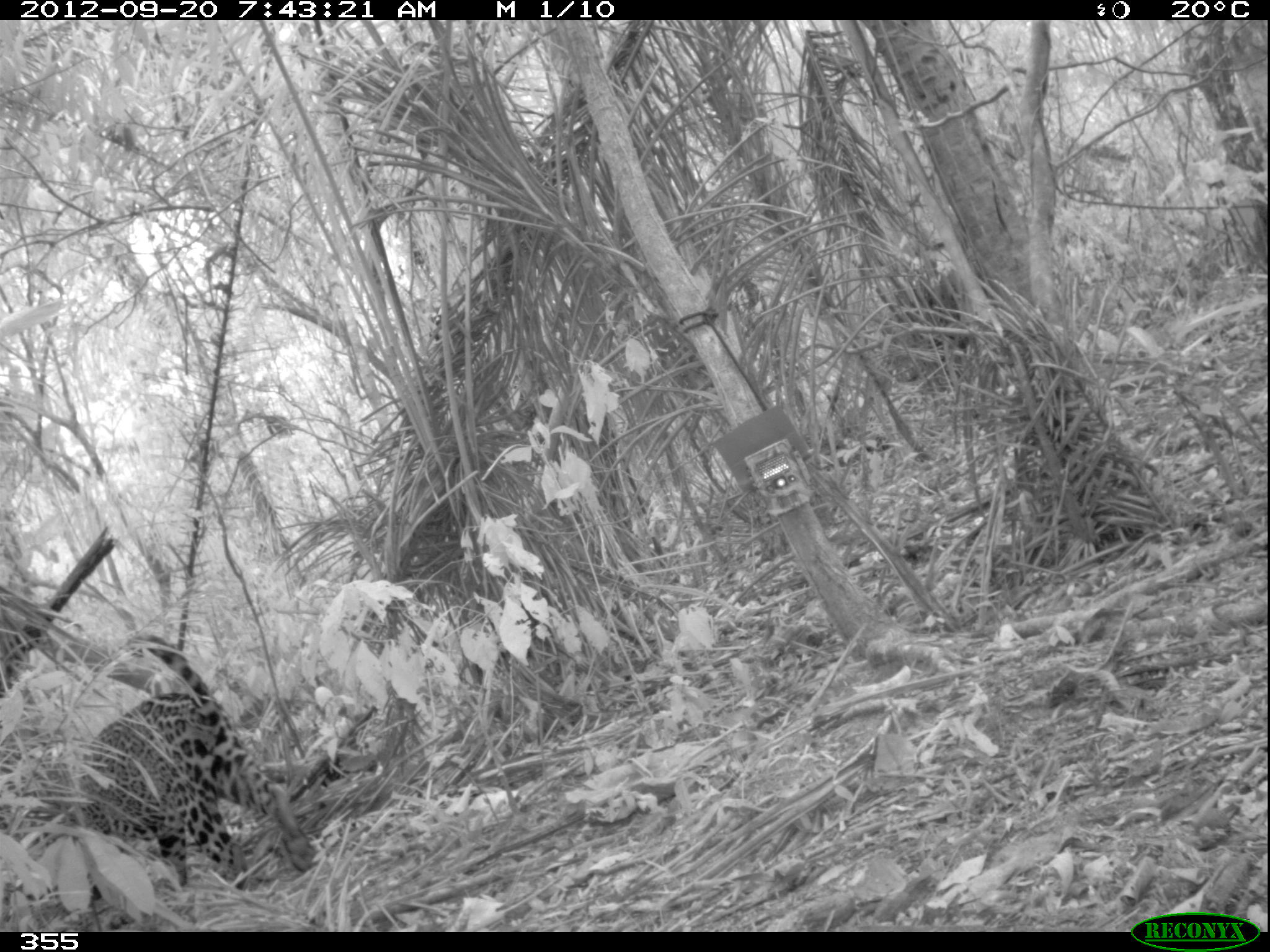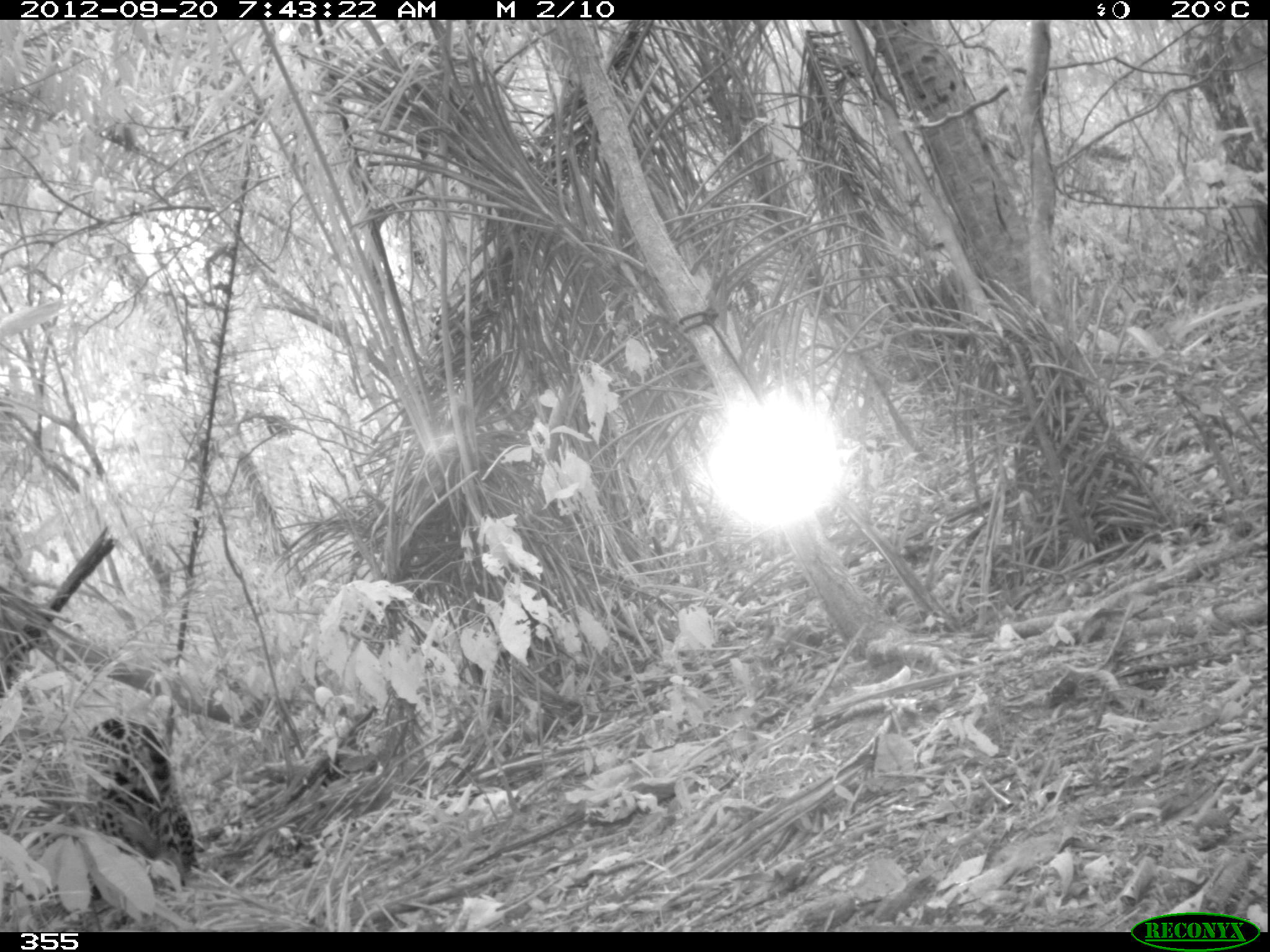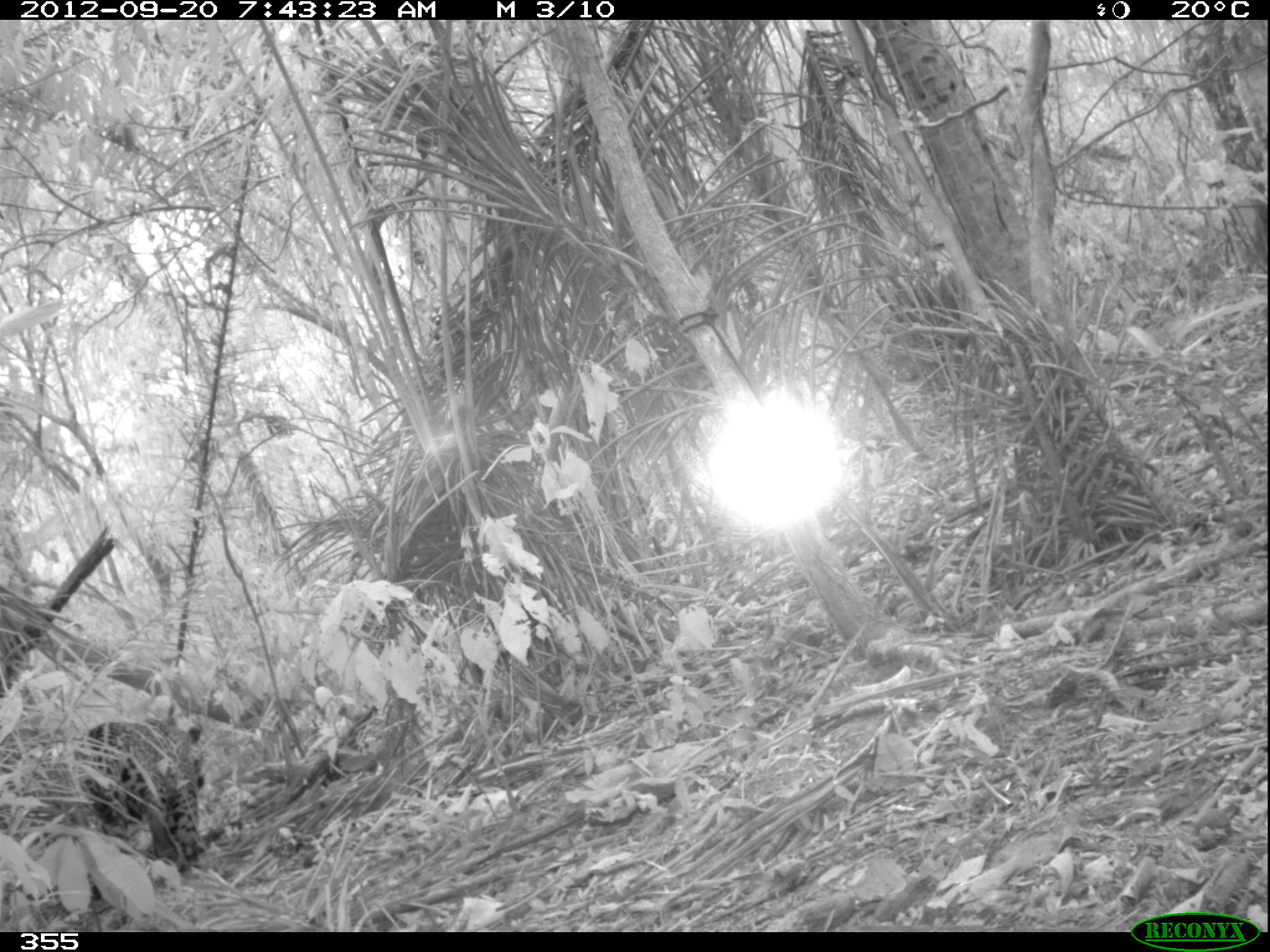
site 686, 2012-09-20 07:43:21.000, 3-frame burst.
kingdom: Animalia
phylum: Chordata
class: Mammalia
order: Carnivora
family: Felidae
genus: Panthera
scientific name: Panthera onca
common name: jaguar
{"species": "Panthera onca (jaguar)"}